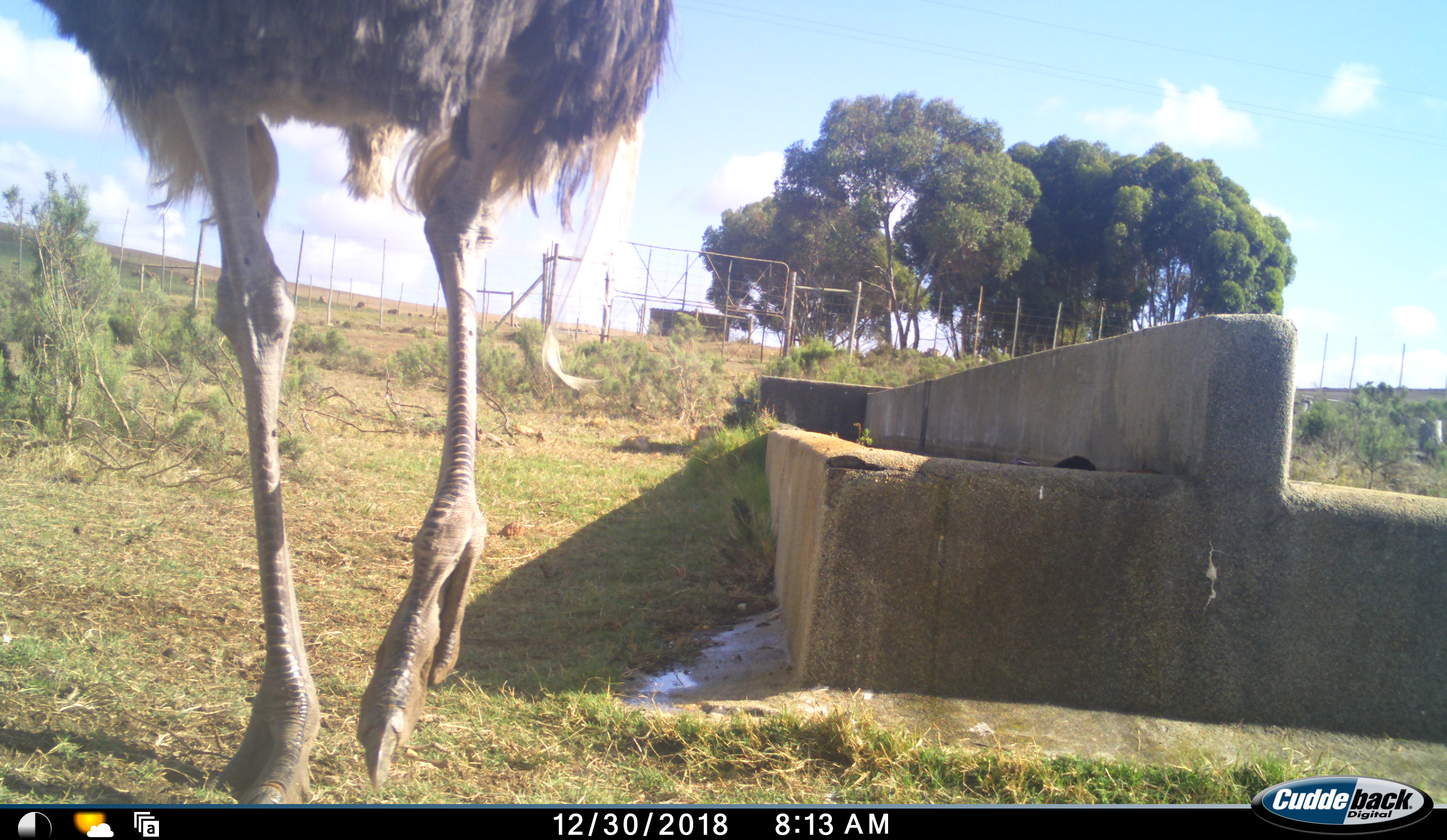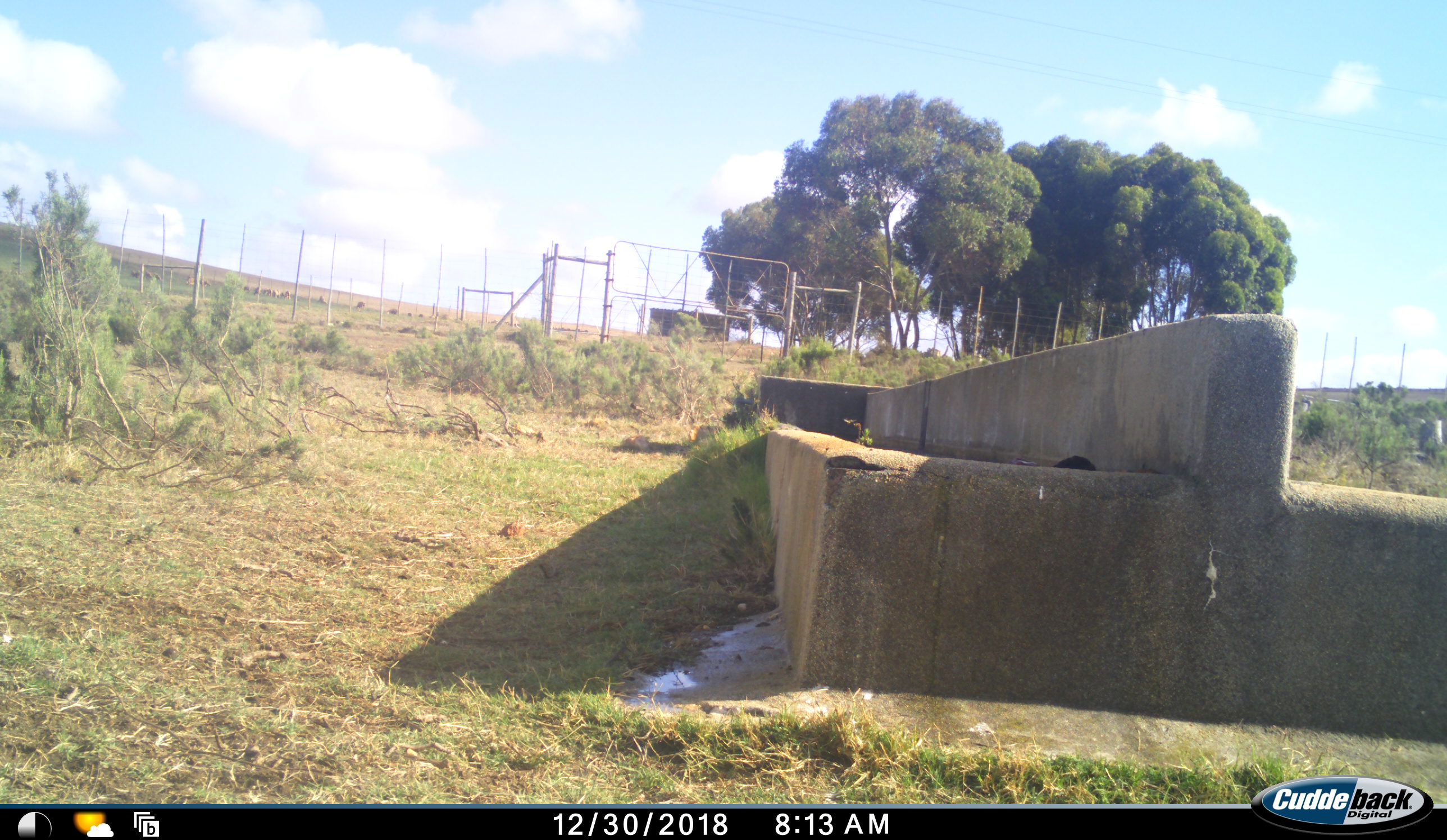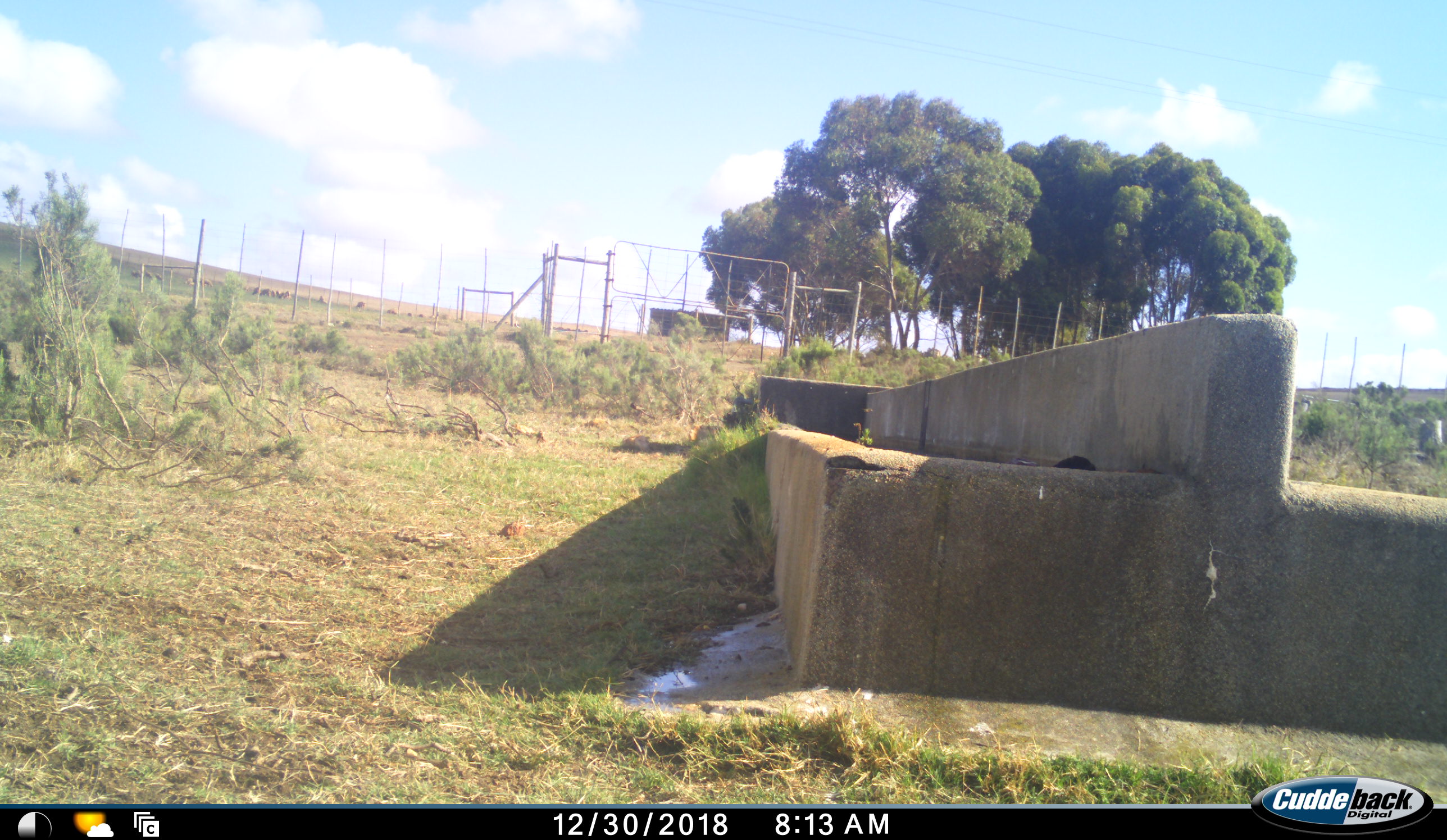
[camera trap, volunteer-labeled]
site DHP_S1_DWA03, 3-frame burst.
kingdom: Animalia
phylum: Chordata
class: Aves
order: Struthioniformes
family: Struthionidae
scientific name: Struthionidae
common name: ostrich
Ostrich (Struthionidae), count 1. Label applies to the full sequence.